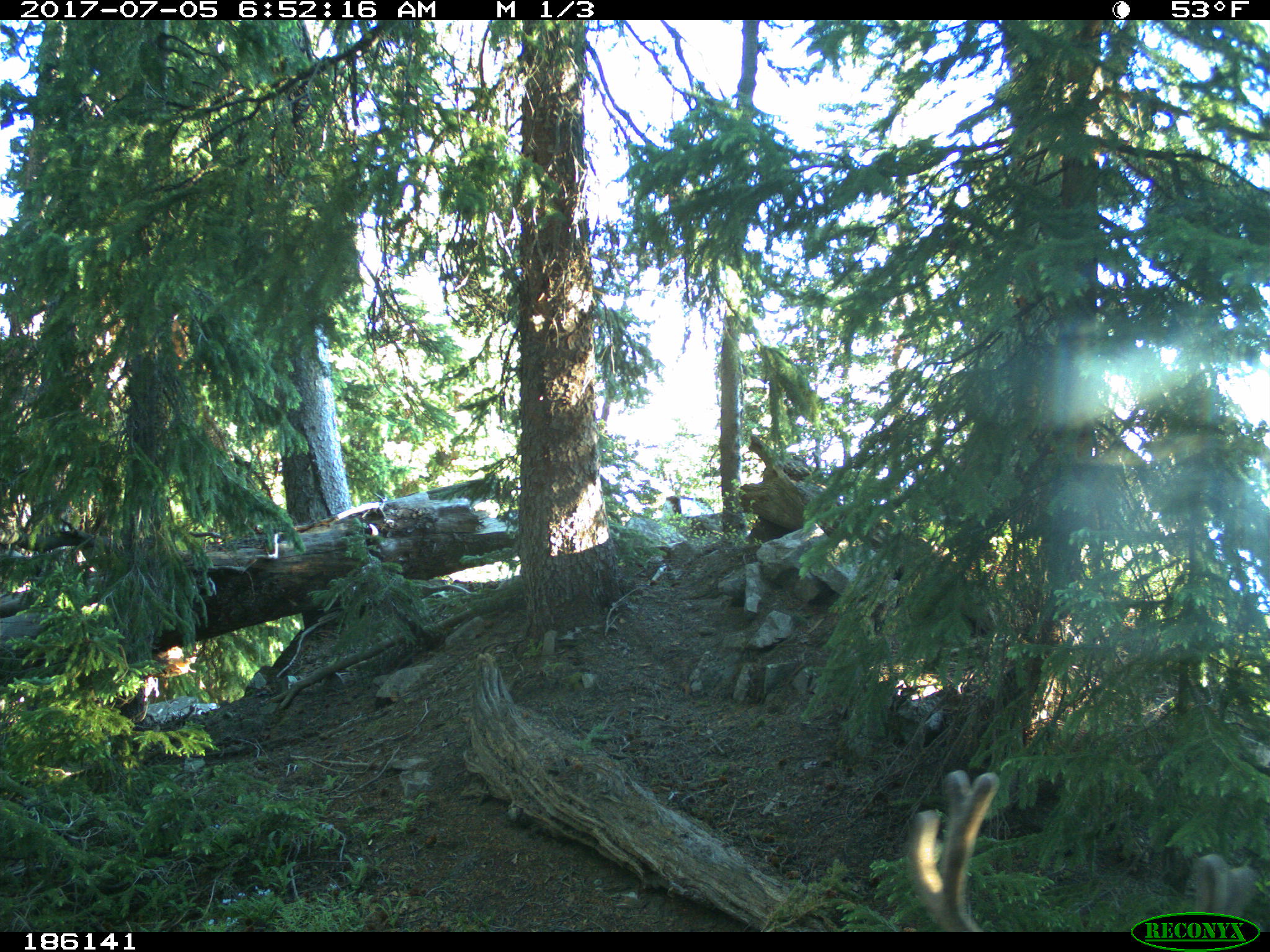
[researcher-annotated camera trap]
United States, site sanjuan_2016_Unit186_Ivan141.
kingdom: Animalia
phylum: Chordata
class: Mammalia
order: Artiodactyla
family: Cervidae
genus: Odocoileus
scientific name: Odocoileus hemionus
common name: mule deer